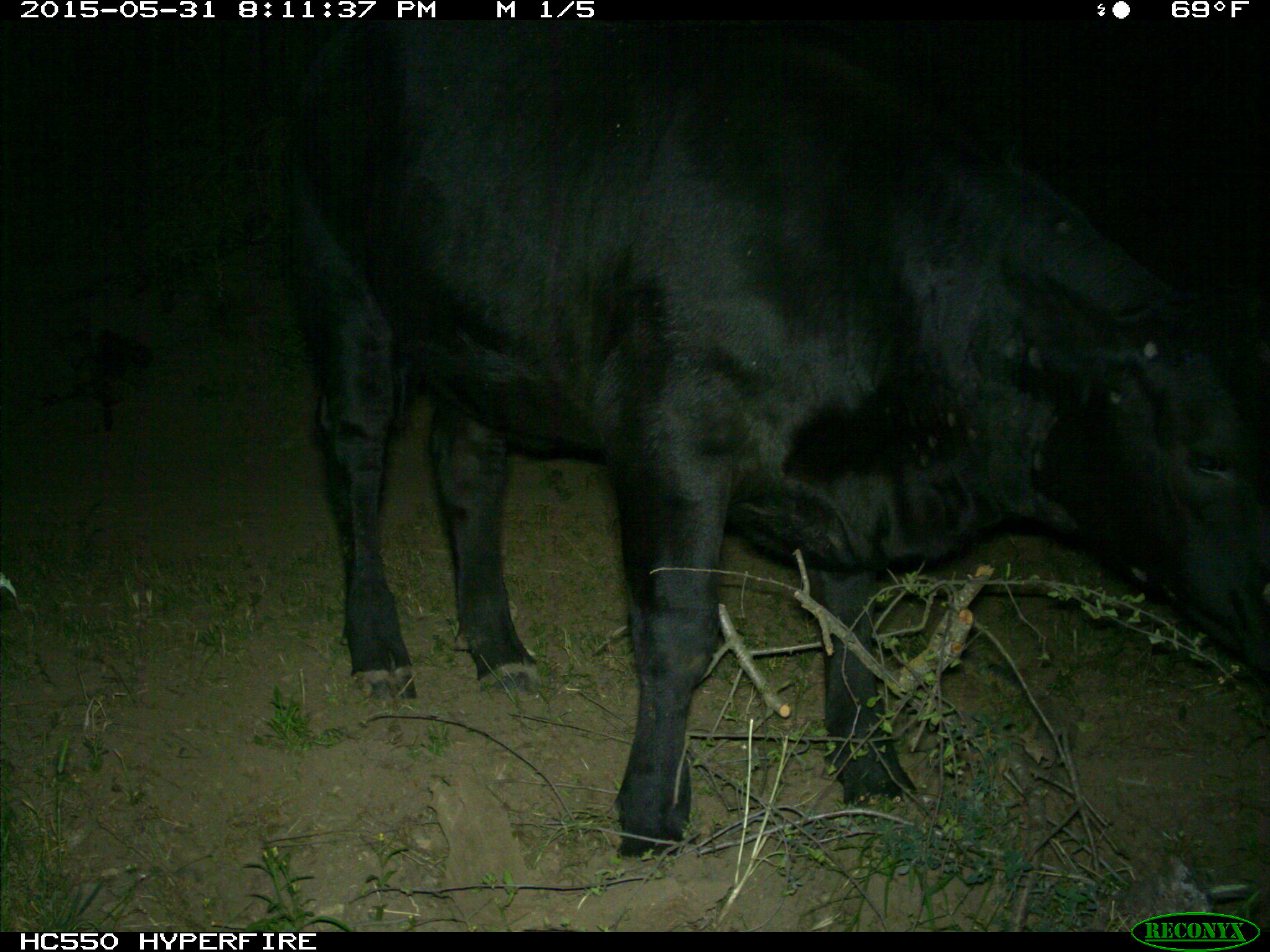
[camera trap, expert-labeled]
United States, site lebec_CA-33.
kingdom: Animalia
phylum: Chordata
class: Mammalia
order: Artiodactyla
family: Bovidae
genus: Bos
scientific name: Bos taurus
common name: domestic cow